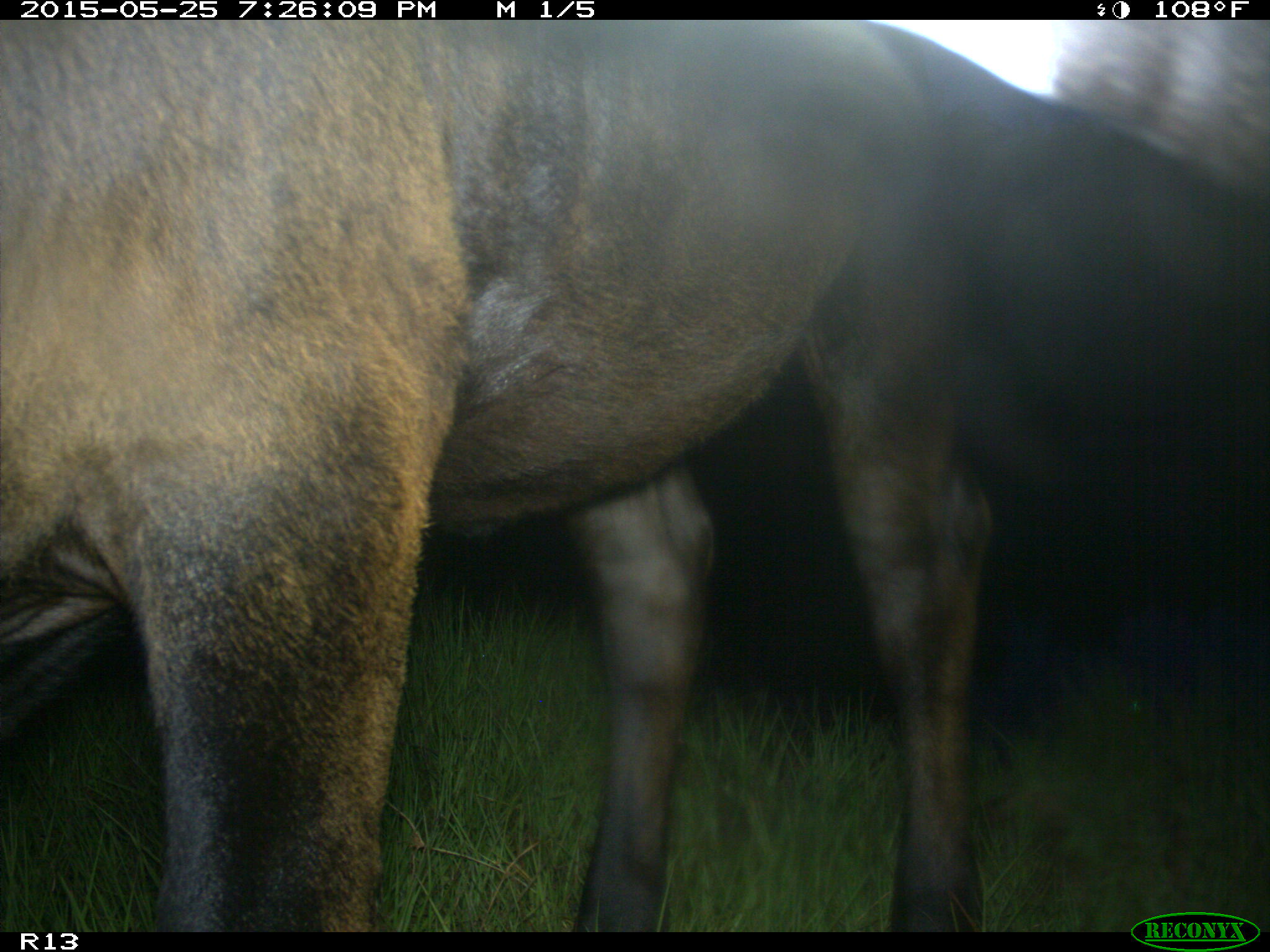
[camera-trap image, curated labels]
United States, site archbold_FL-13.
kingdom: Animalia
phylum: Chordata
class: Mammalia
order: Artiodactyla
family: Bovidae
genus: Bos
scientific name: Bos taurus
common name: domestic cow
Bos taurus (domestic cow).